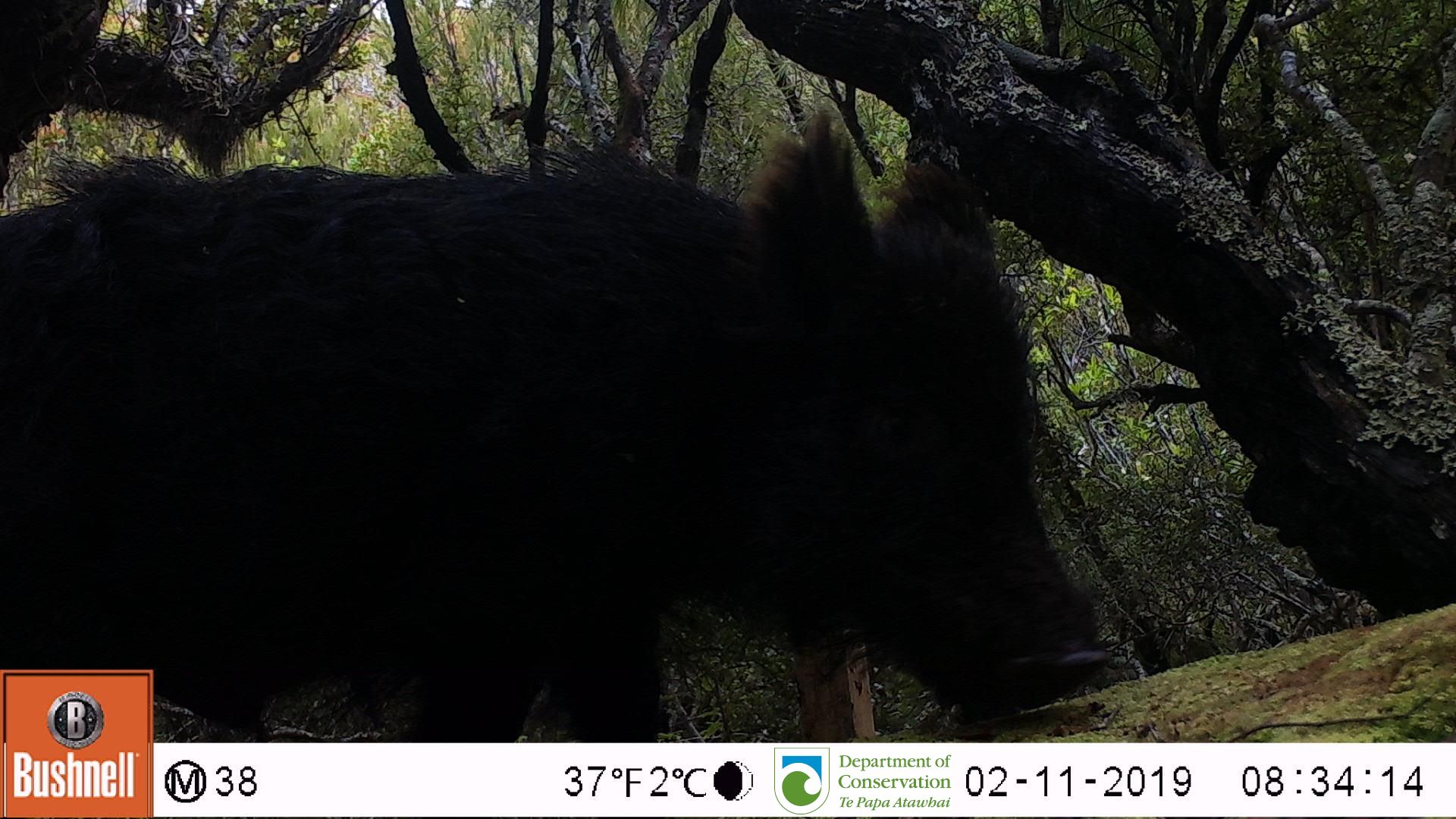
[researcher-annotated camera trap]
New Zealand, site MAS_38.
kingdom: Animalia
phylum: Chordata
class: Mammalia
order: Artiodactyla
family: Suidae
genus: Sus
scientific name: Sus scrofa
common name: pig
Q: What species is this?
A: Pig (Sus scrofa).